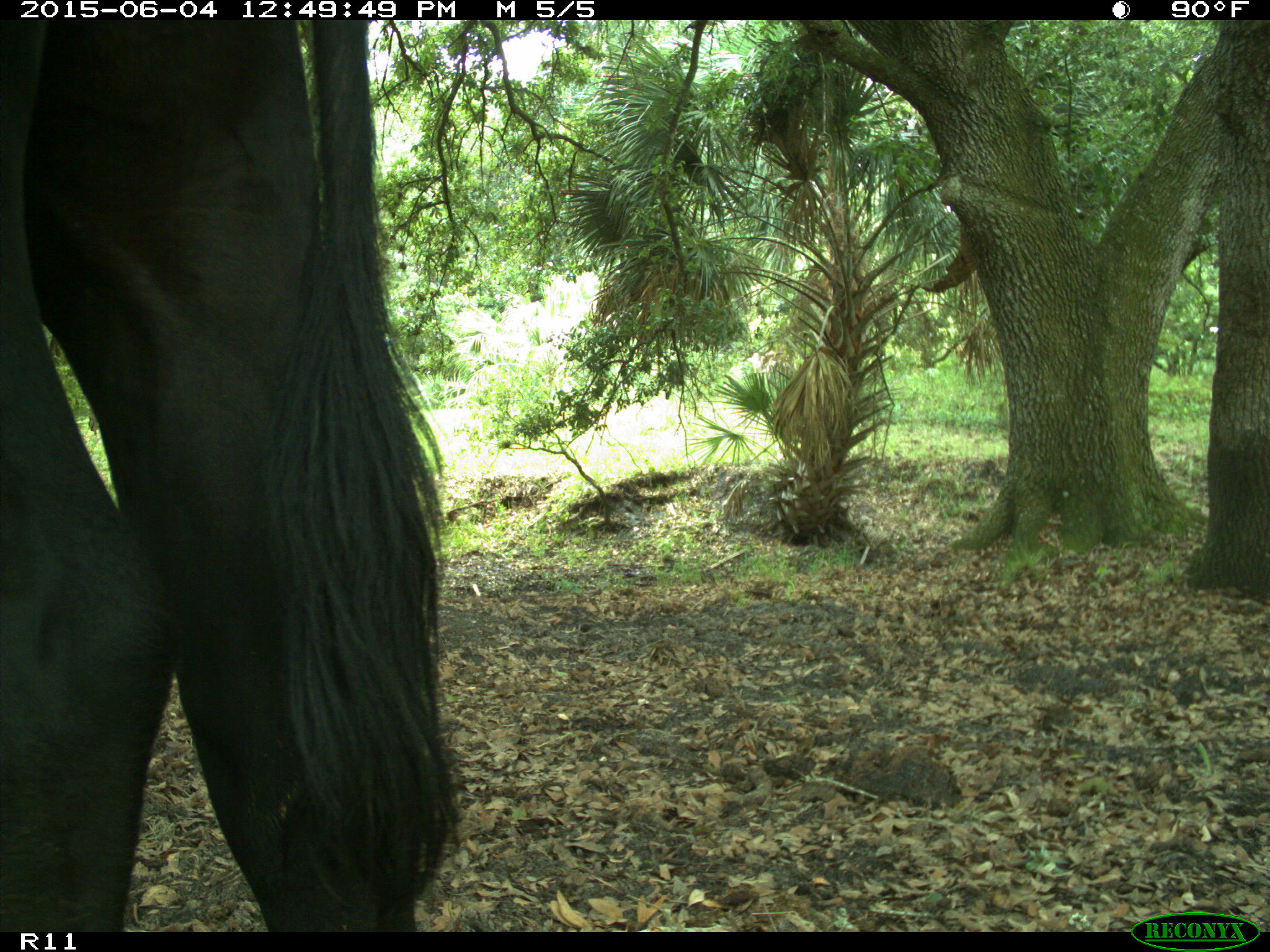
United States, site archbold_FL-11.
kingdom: Animalia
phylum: Chordata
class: Mammalia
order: Artiodactyla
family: Bovidae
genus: Bos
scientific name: Bos taurus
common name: domestic cow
Bos taurus (domestic cow).